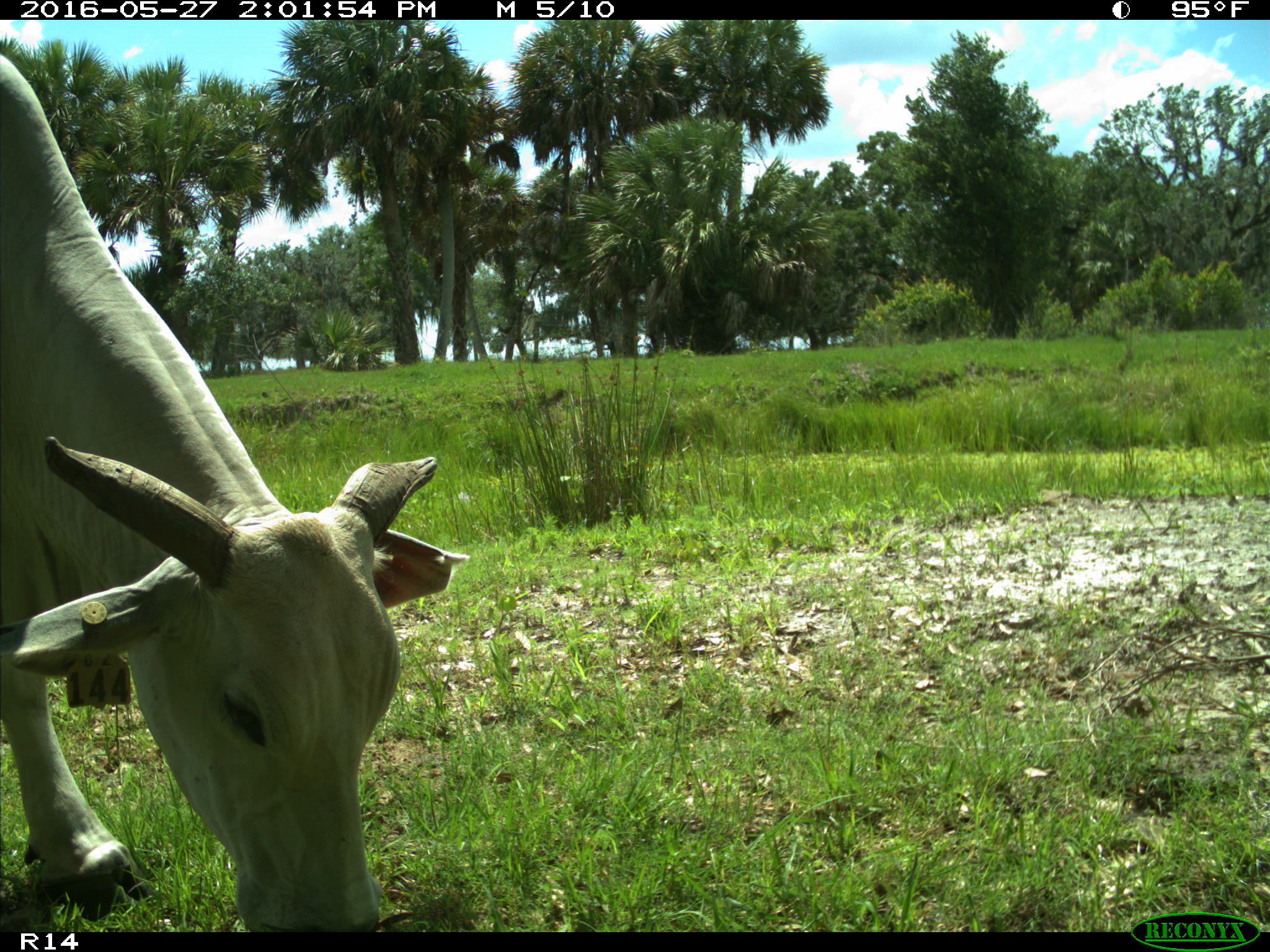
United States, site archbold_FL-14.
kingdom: Animalia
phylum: Chordata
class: Mammalia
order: Artiodactyla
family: Bovidae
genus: Bos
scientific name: Bos taurus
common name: domestic cow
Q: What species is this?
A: Bos taurus (domestic cow).